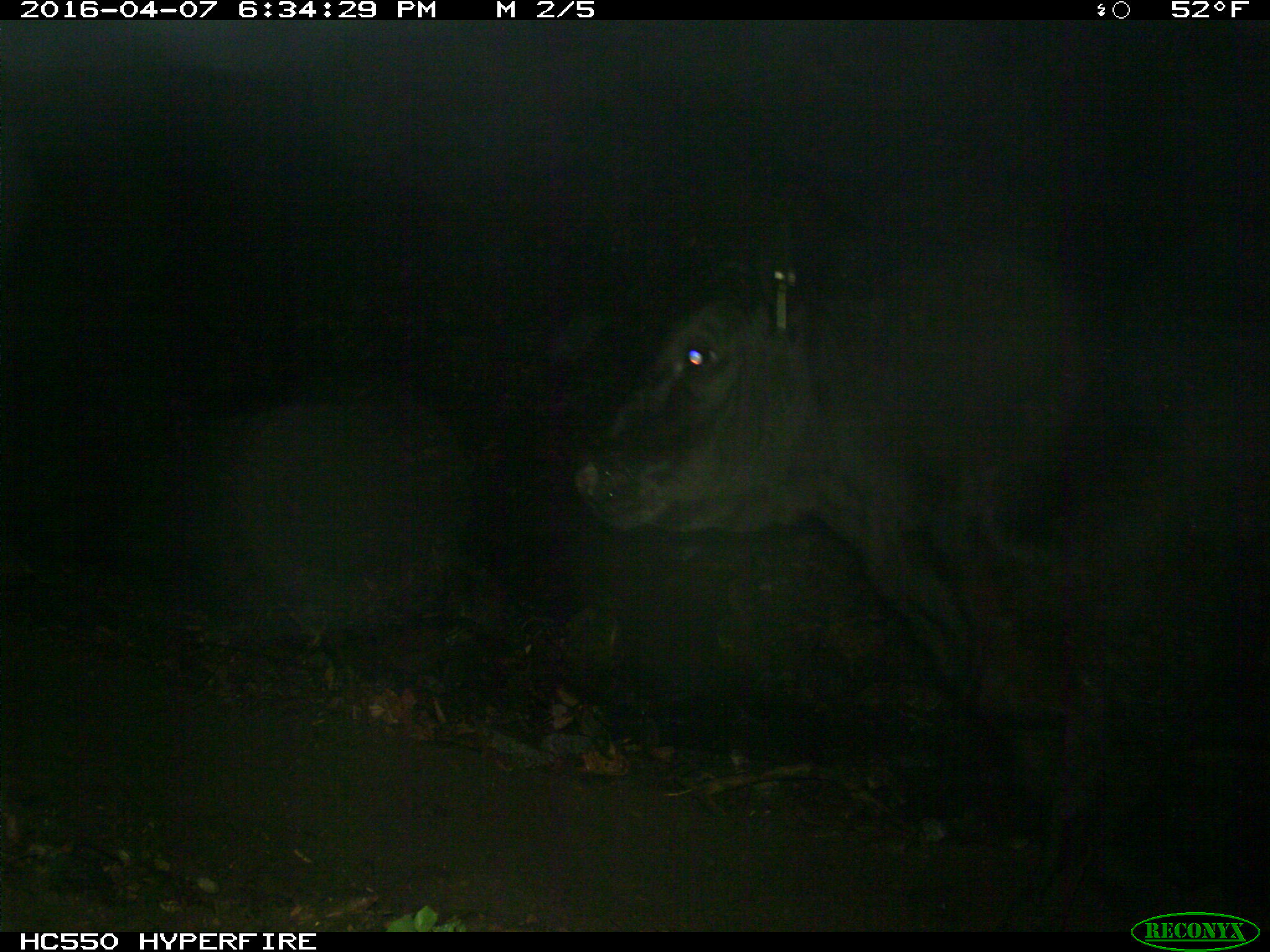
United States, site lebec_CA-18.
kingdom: Animalia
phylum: Chordata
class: Mammalia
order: Artiodactyla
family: Bovidae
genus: Bos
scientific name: Bos taurus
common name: domestic cow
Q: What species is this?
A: Bos taurus (domestic cow).